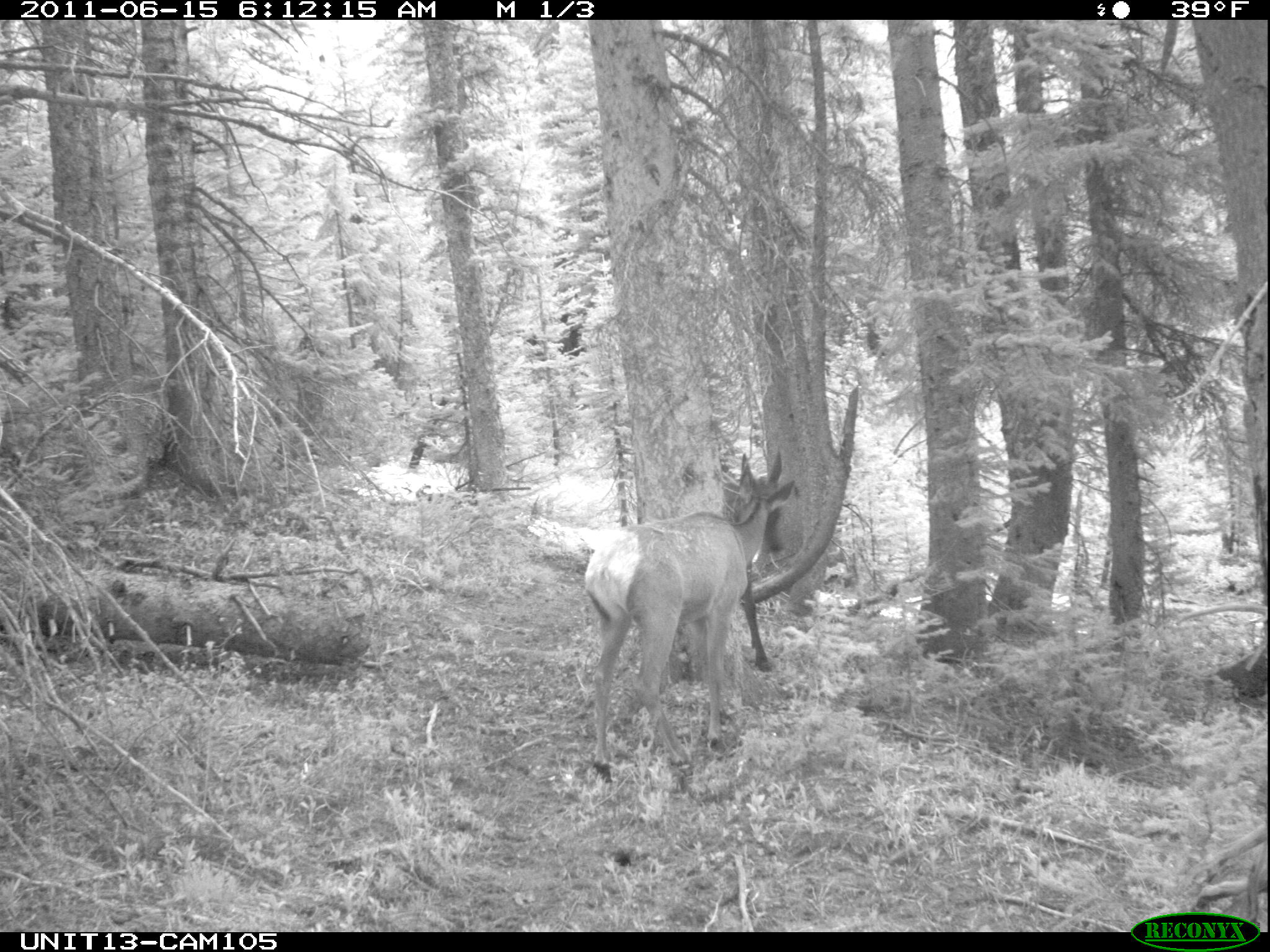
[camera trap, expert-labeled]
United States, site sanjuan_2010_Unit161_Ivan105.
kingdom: Animalia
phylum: Chordata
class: Mammalia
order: Artiodactyla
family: Cervidae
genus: Cervus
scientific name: Cervus elaphus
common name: red deer